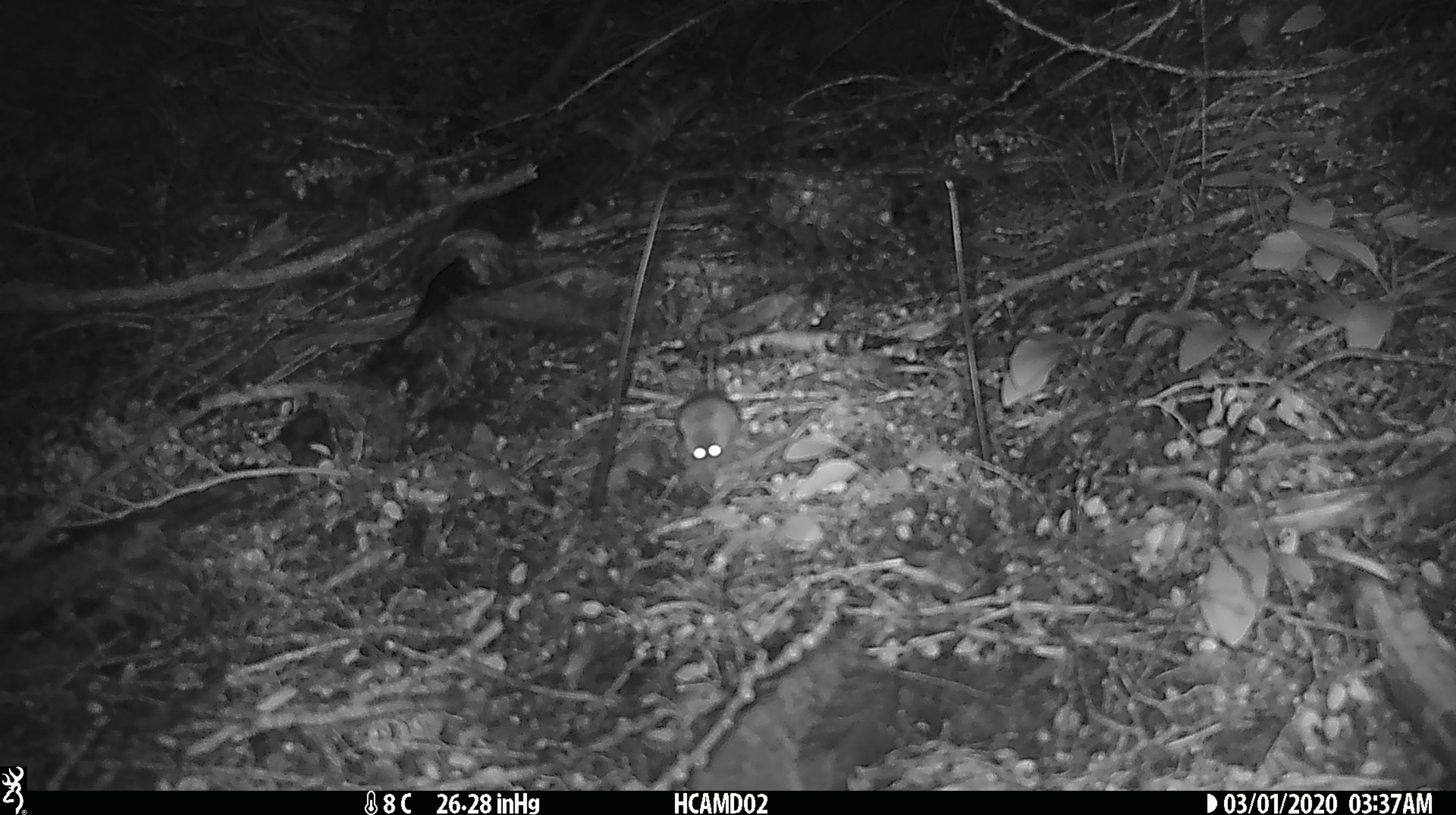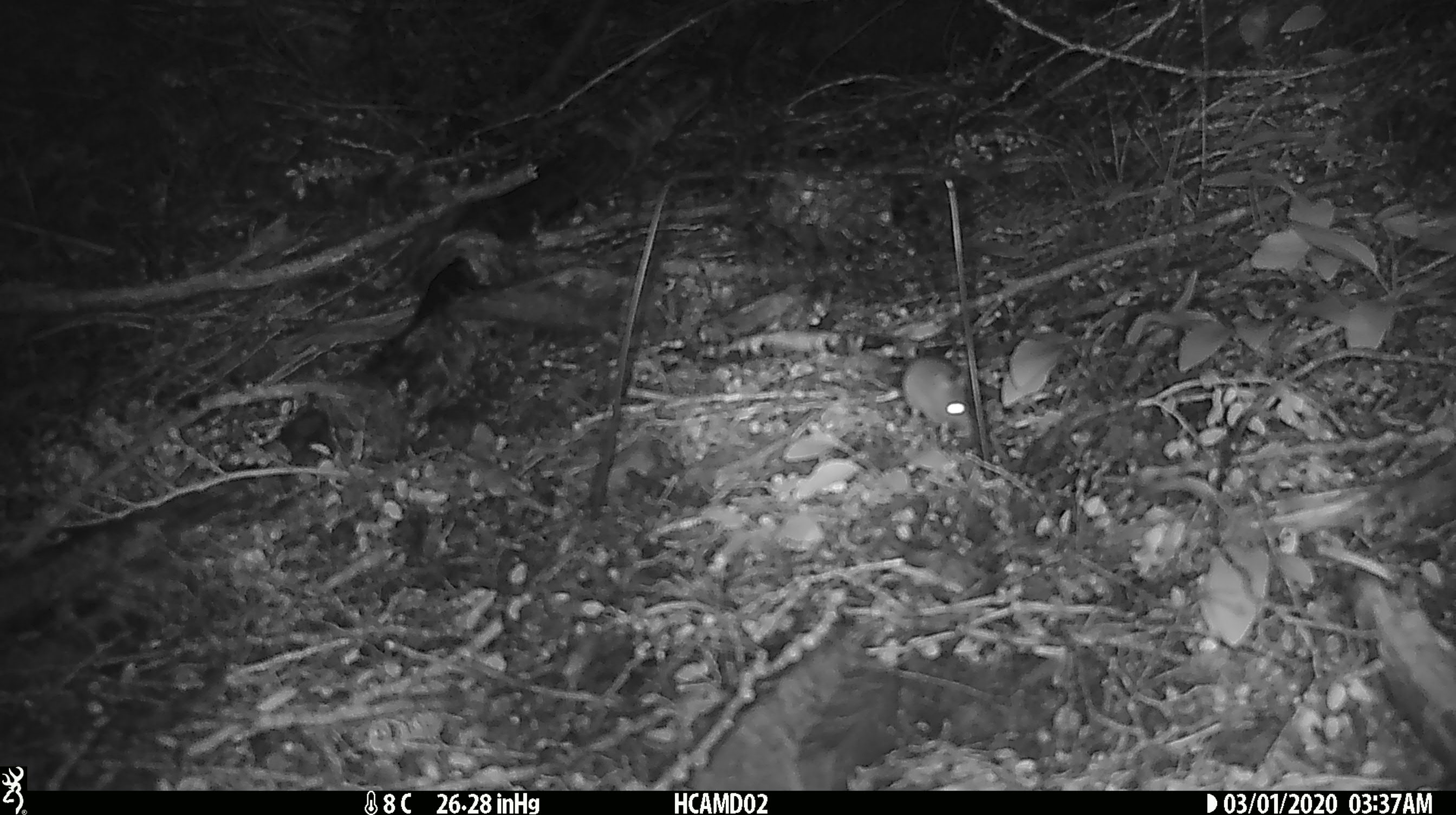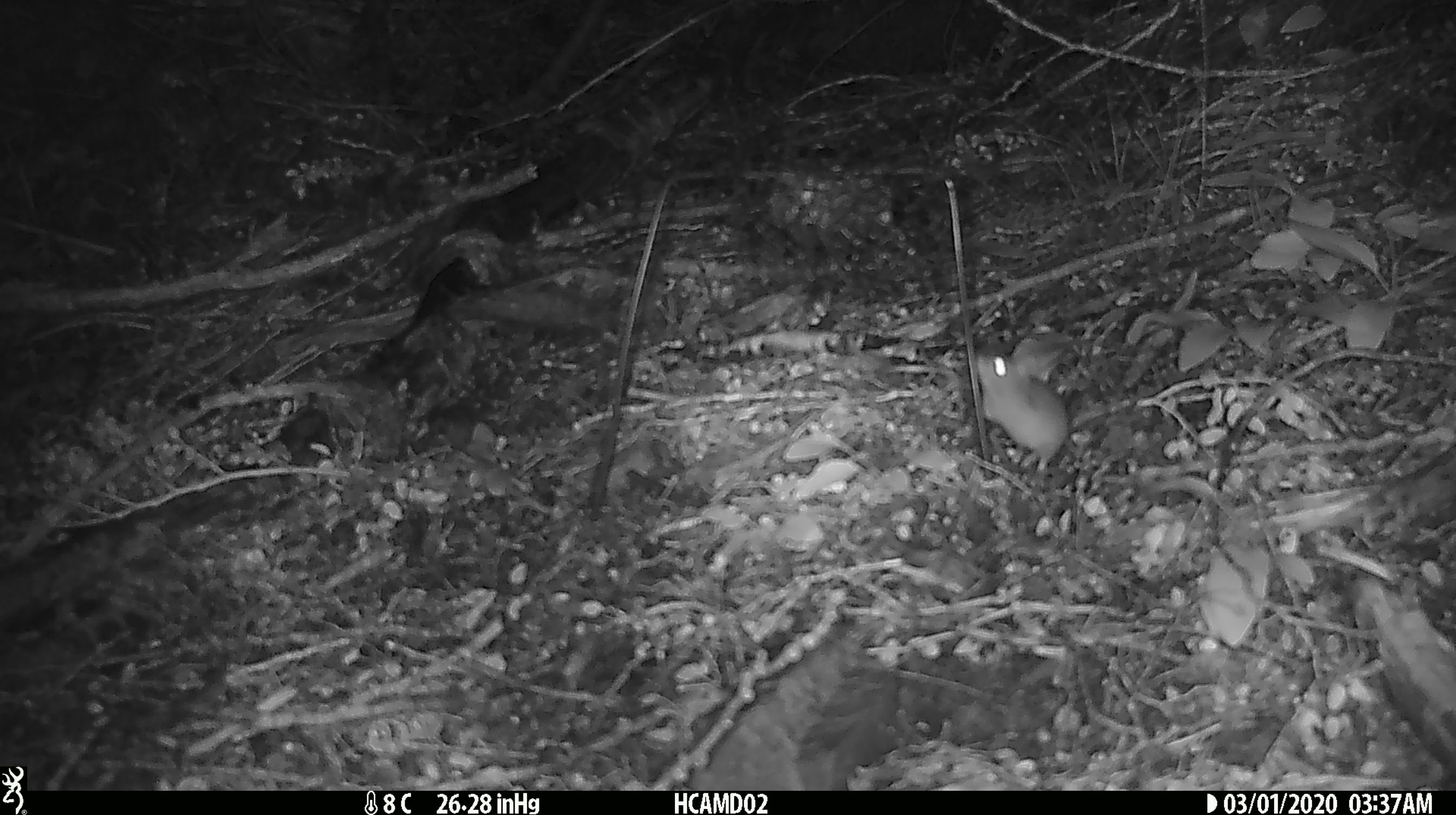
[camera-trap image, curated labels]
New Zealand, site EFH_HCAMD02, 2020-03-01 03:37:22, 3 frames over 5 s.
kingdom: Animalia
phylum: Chordata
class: Mammalia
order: Rodentia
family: Muridae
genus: Mus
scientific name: Mus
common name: mouse